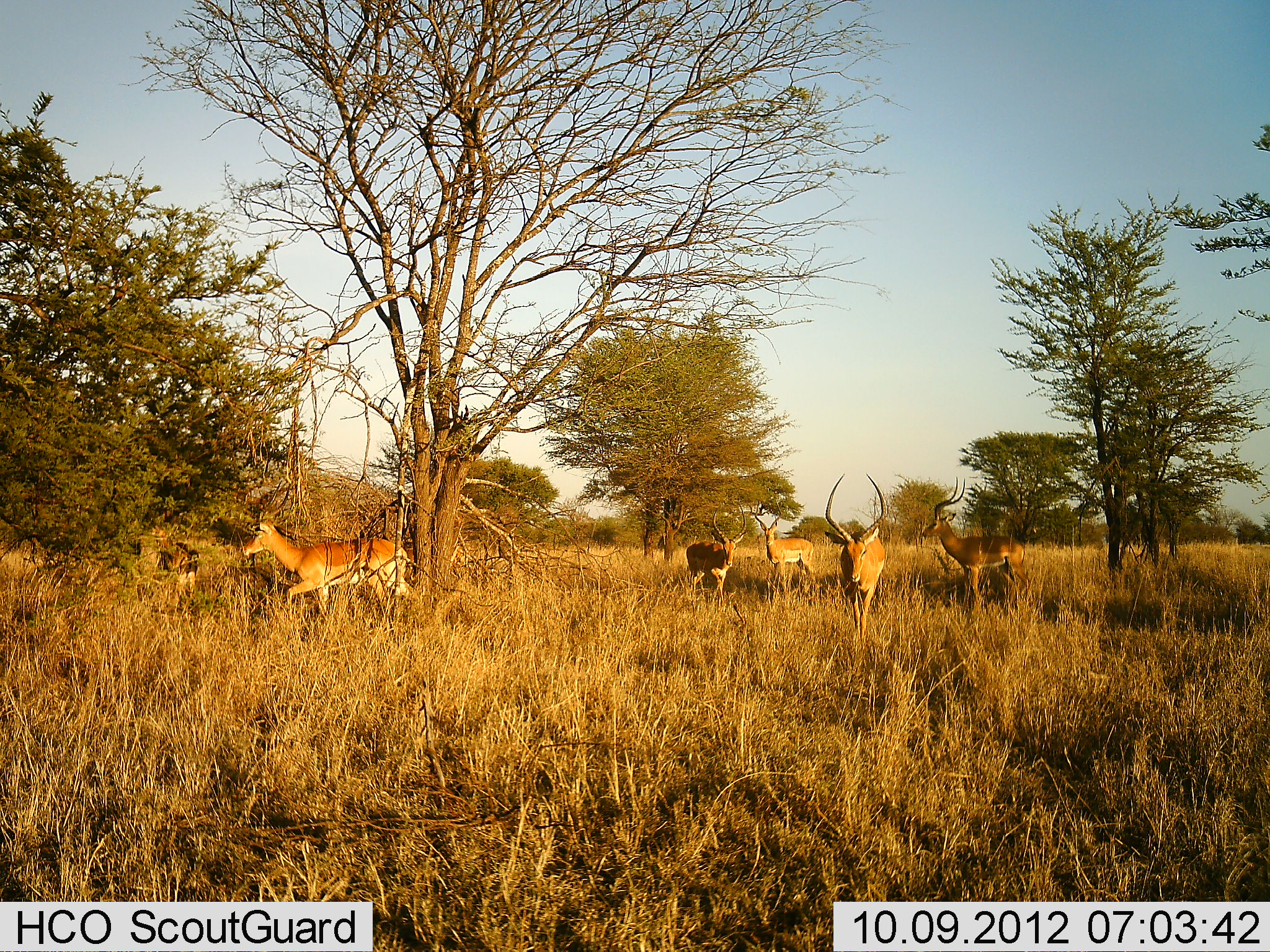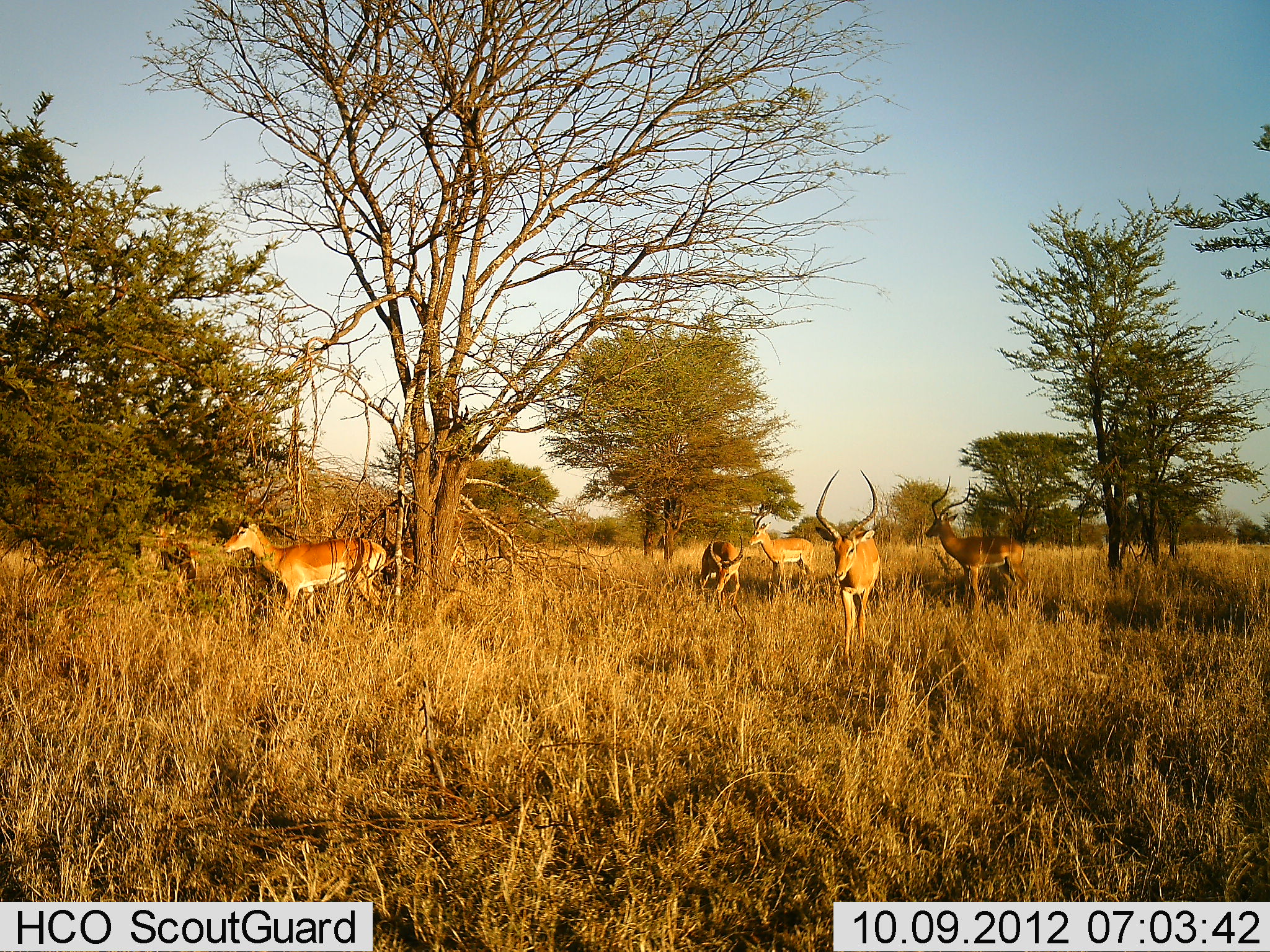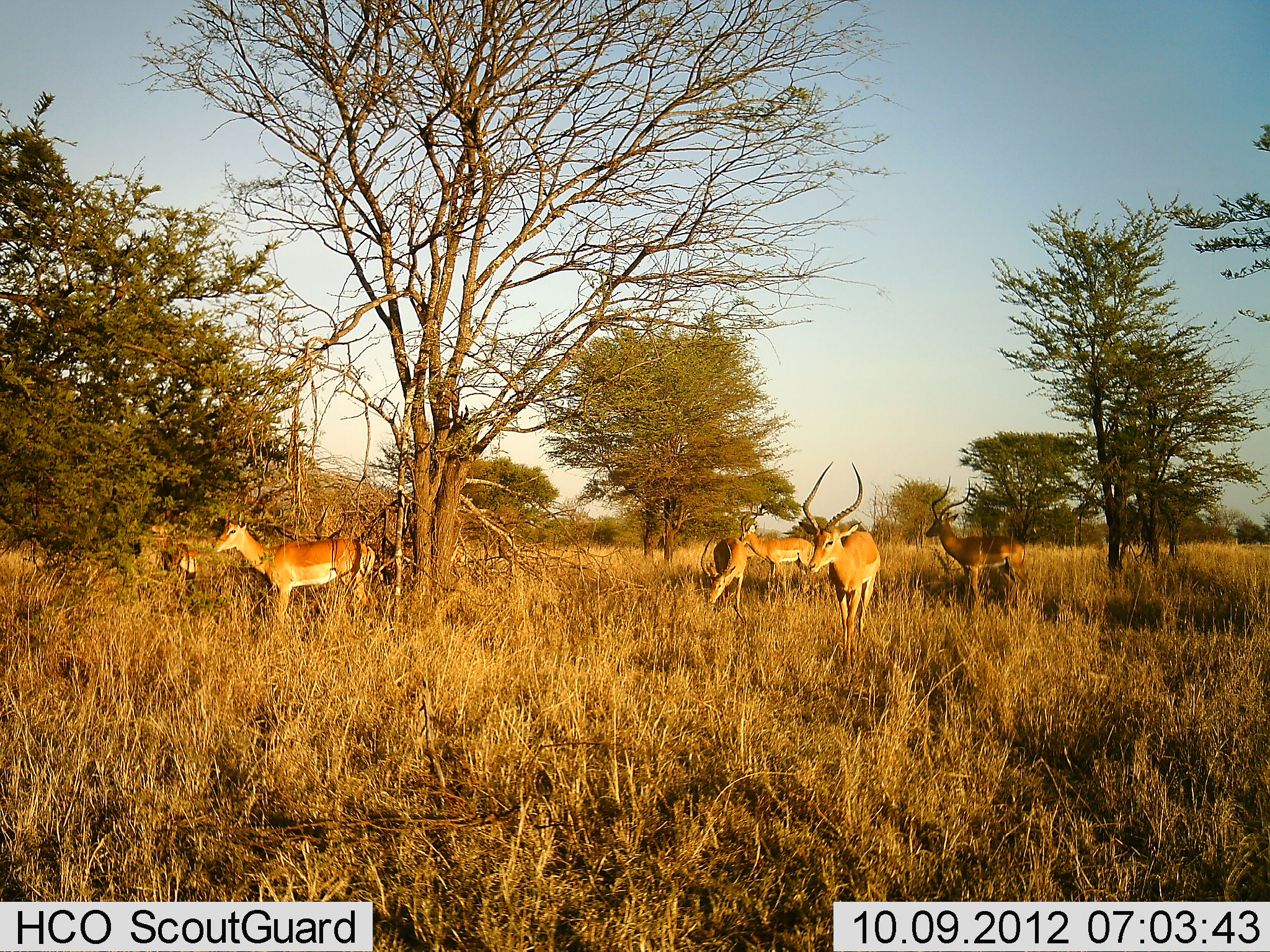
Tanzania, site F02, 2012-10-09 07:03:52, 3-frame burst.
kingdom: Animalia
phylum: Chordata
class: Mammalia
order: Artiodactyla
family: Bovidae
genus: Aepyceros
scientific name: Aepyceros melampus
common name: impala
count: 6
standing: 90%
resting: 0%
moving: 90%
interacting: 0%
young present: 0%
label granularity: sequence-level